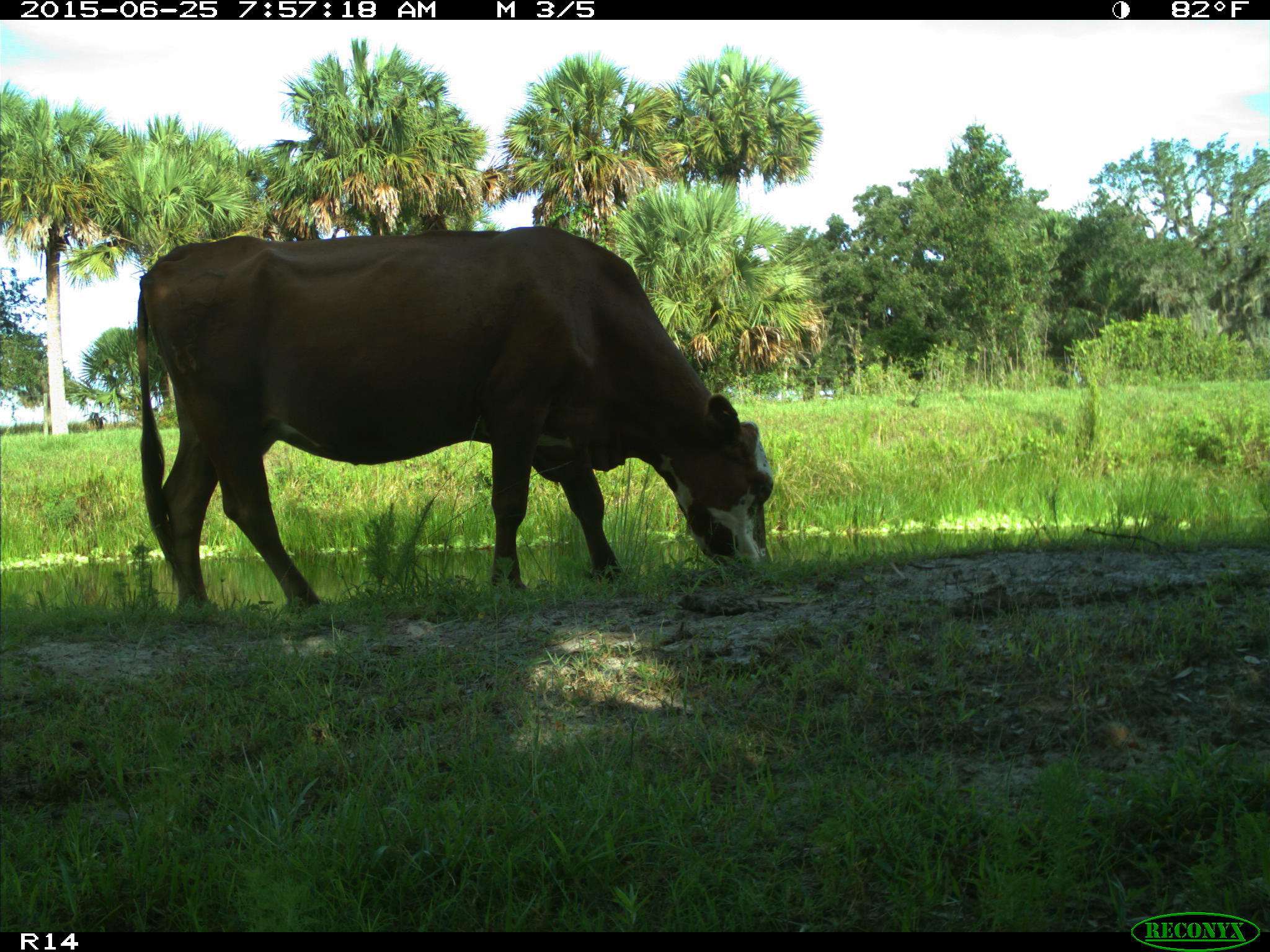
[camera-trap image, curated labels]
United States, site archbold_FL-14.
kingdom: Animalia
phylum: Chordata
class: Mammalia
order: Artiodactyla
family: Bovidae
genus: Bos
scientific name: Bos taurus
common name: domestic cow